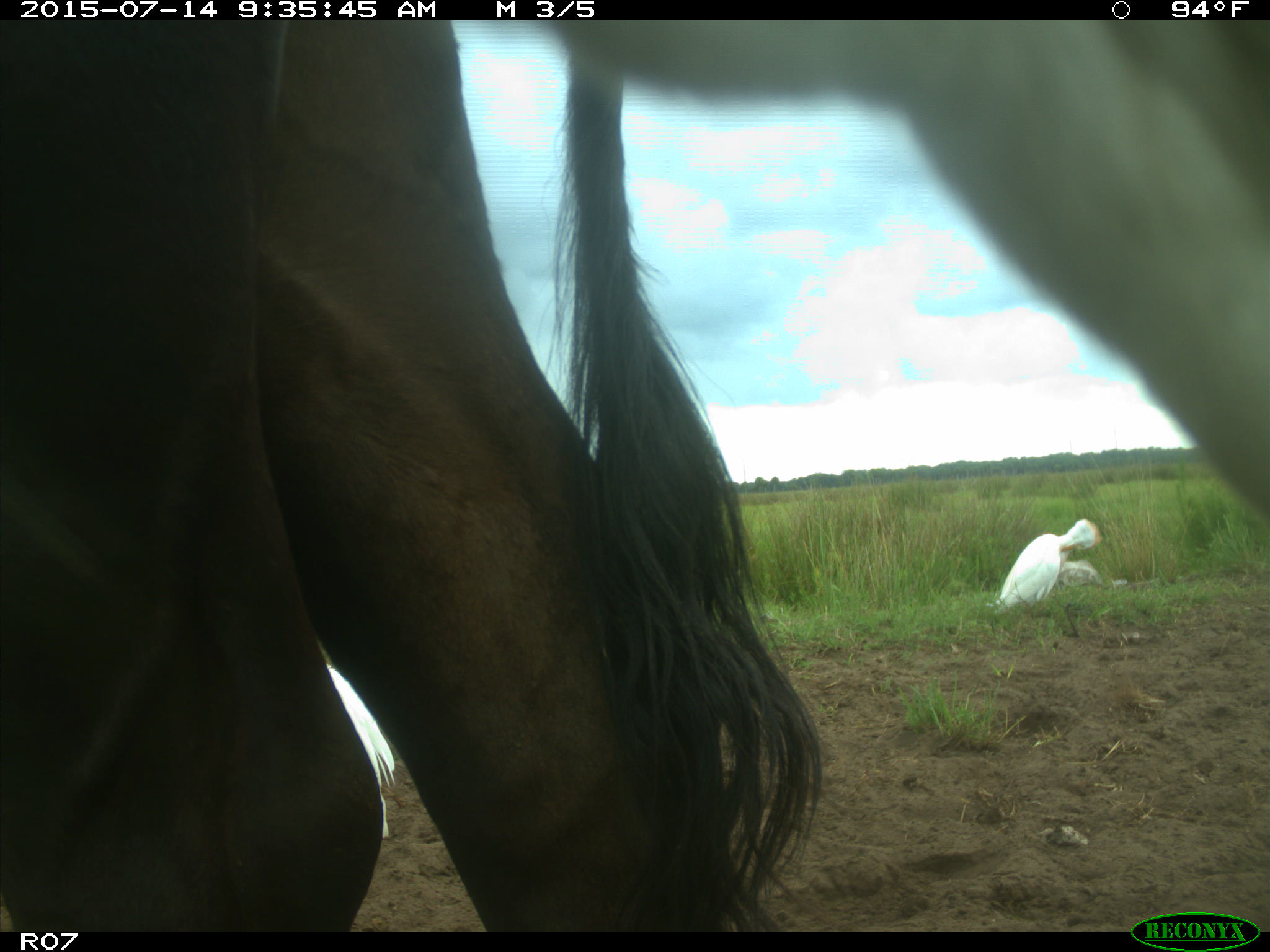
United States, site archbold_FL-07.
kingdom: Animalia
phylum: Chordata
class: Mammalia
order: Artiodactyla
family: Bovidae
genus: Bos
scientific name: Bos taurus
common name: domestic cow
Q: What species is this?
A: Bos taurus (domestic cow).